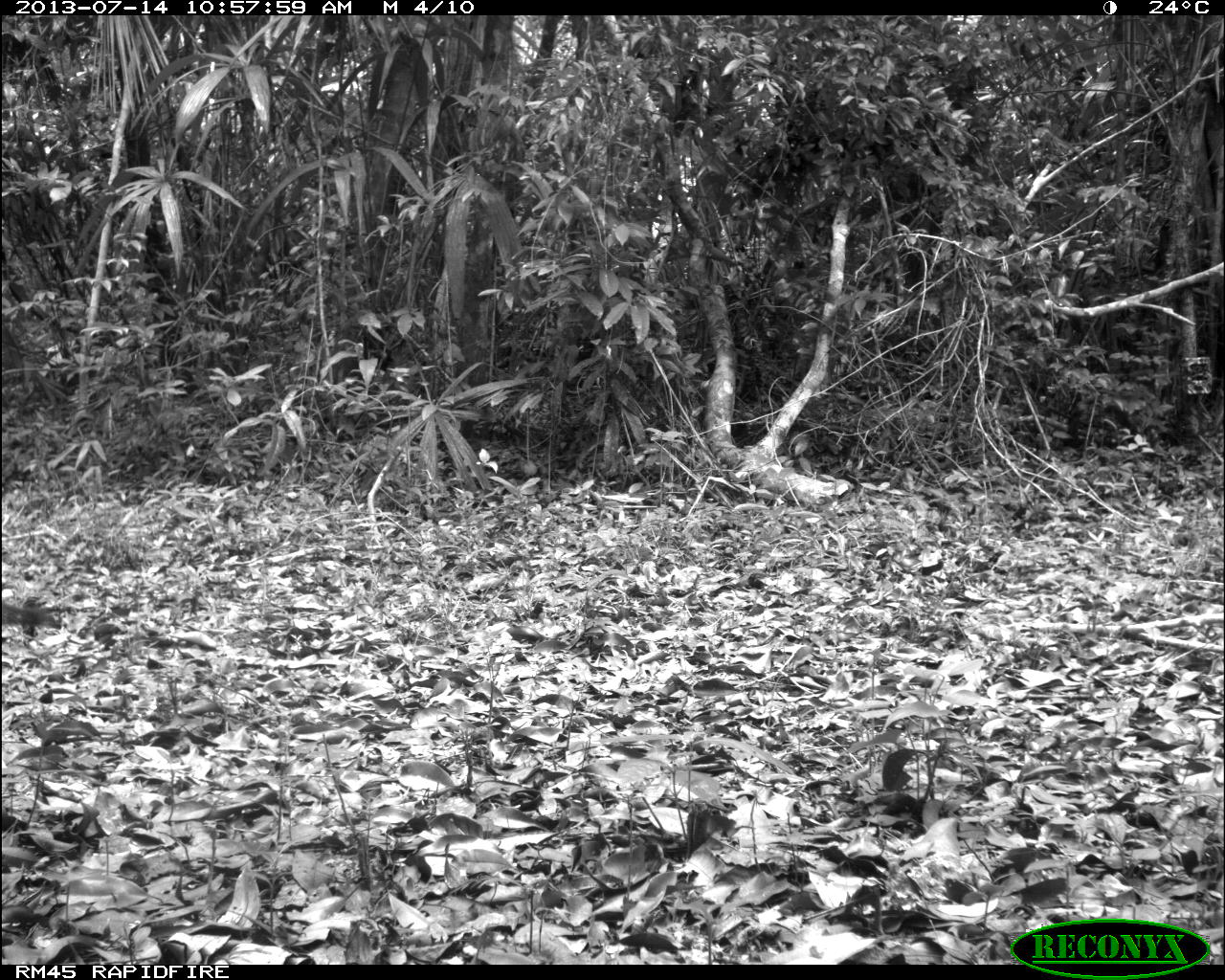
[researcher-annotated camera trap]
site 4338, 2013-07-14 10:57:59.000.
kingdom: Animalia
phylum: Chordata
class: Mammalia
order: Carnivora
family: Canidae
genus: Urocyon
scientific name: Urocyon cinereoargenteus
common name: gray fox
Urocyon cinereoargenteus (gray fox), count 1.